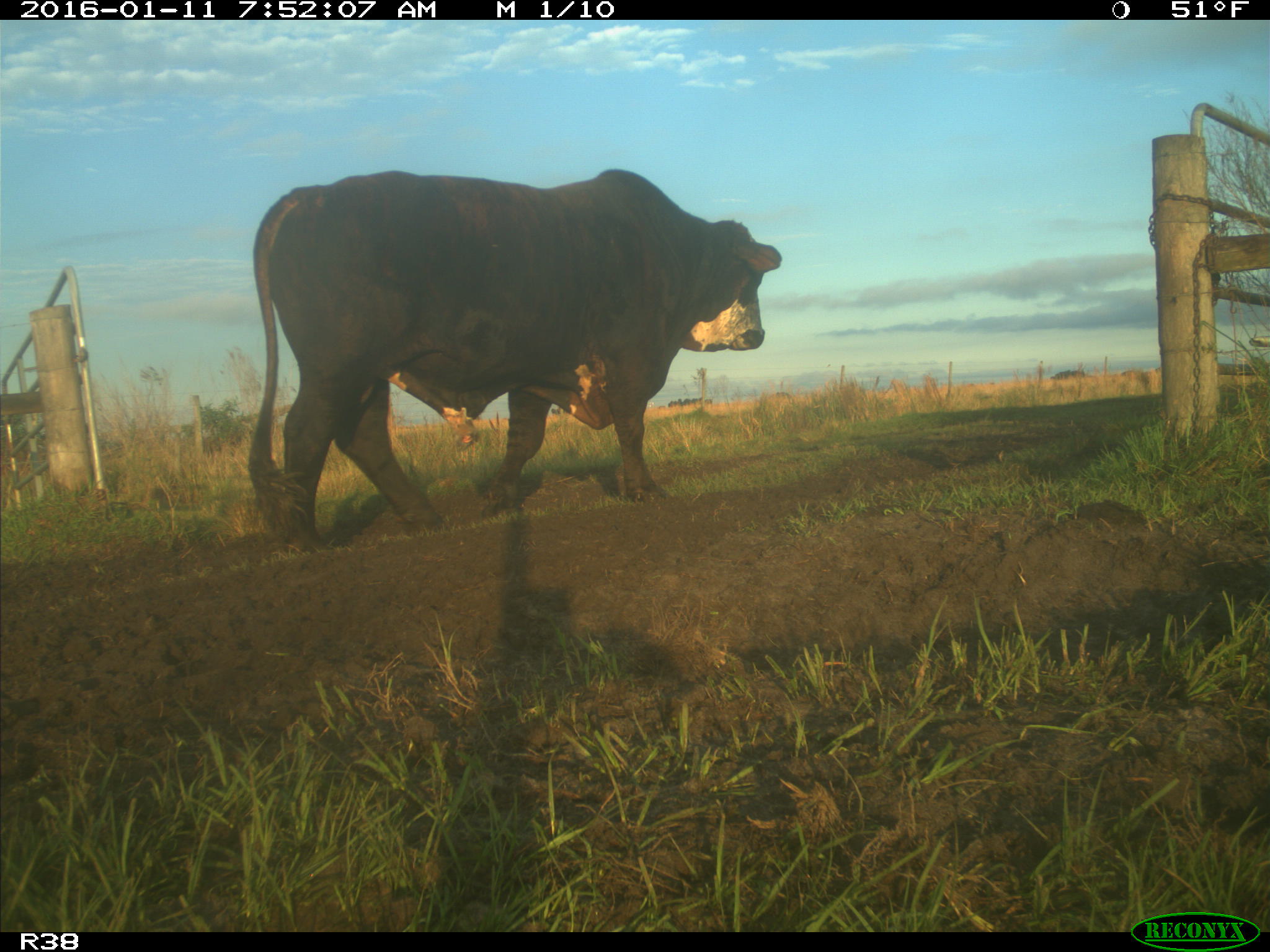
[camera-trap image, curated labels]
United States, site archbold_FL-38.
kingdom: Animalia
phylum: Chordata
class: Mammalia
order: Artiodactyla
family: Bovidae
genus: Bos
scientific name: Bos taurus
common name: domestic cow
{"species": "Bos taurus (domestic cow)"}